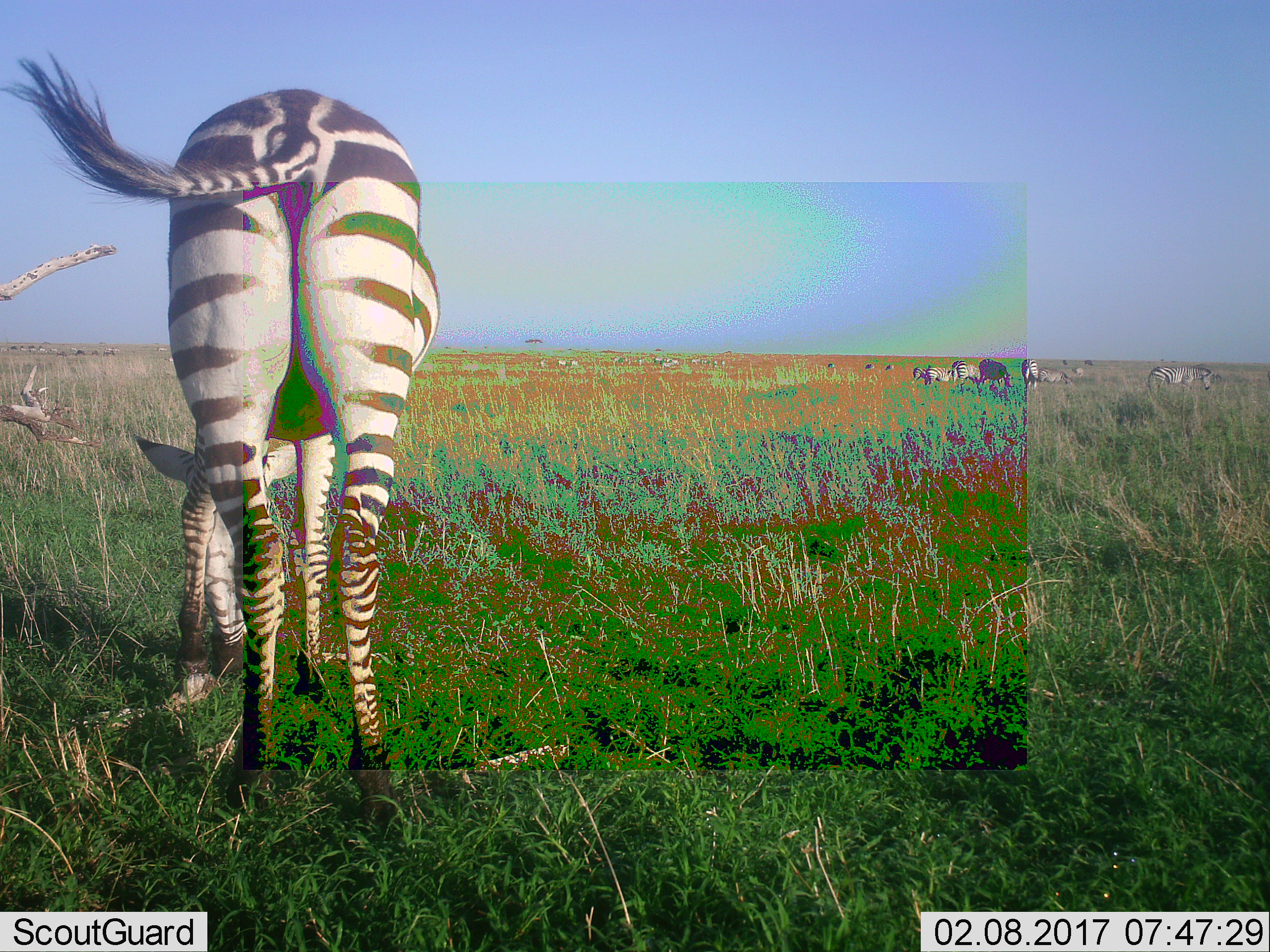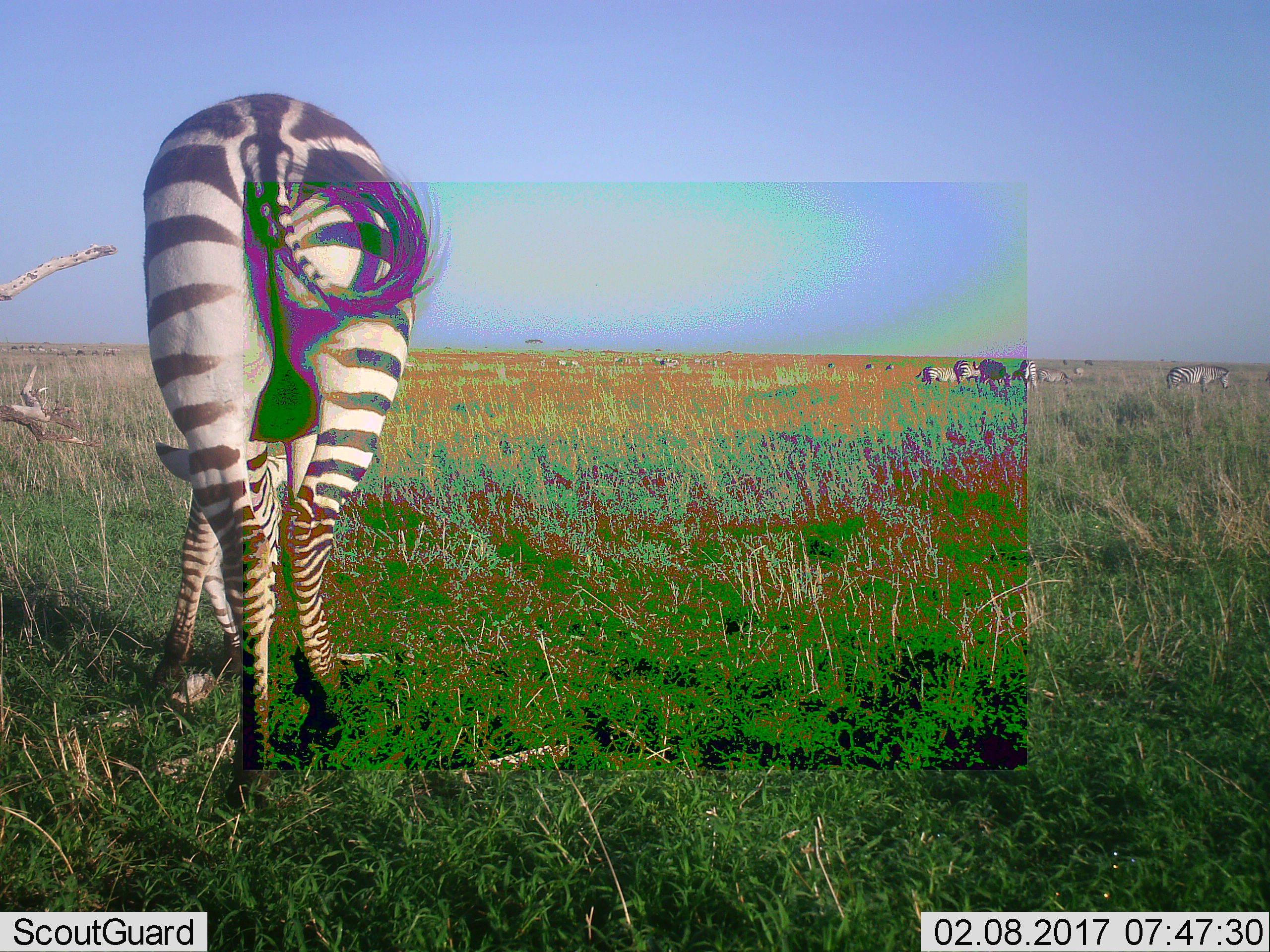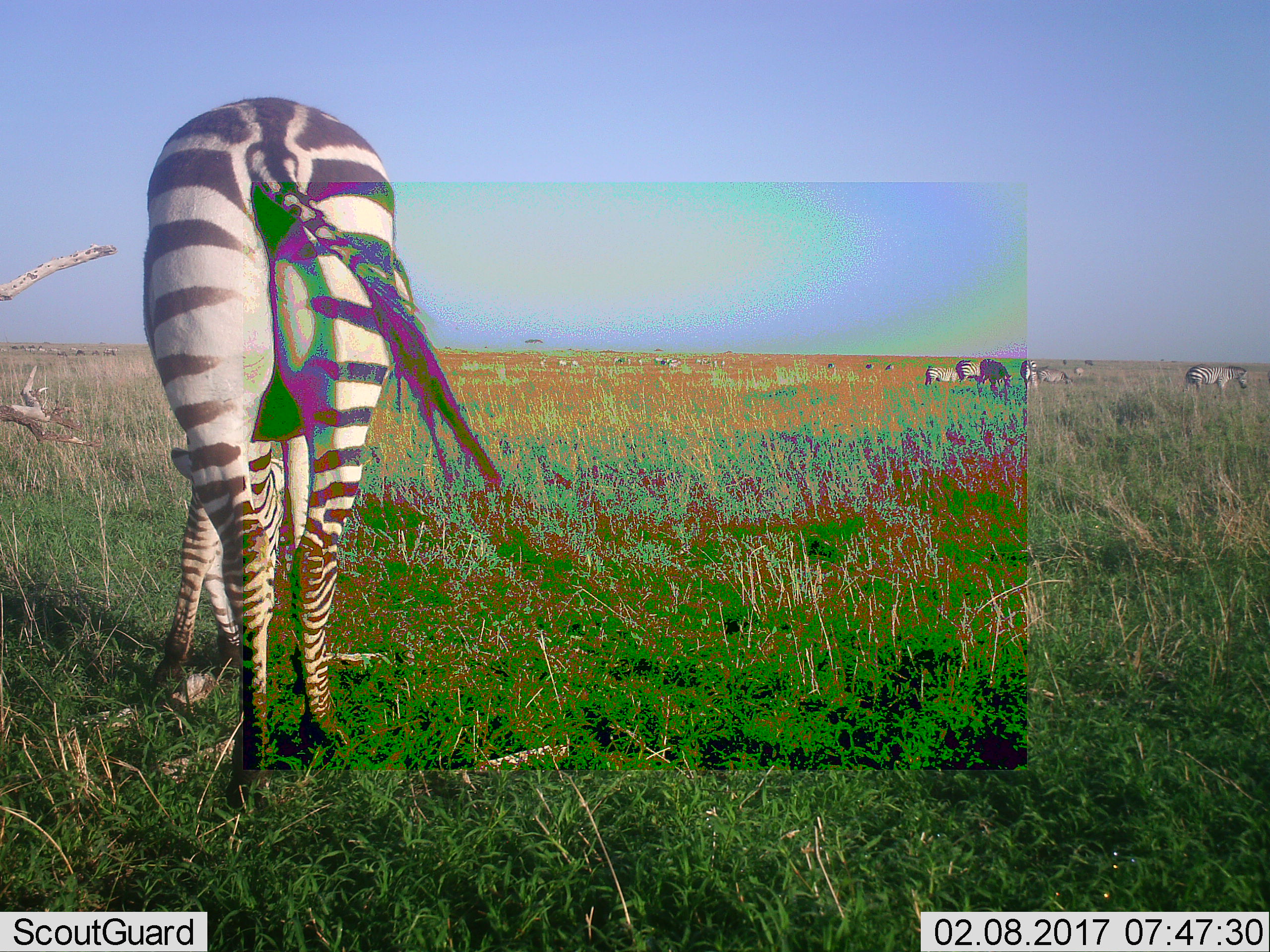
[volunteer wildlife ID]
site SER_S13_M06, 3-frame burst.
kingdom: Animalia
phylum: Chordata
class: Mammalia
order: Perissodactyla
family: Equidae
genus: Equus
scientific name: Equus quagga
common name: plains zebra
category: zebraplains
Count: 10.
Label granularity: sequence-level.